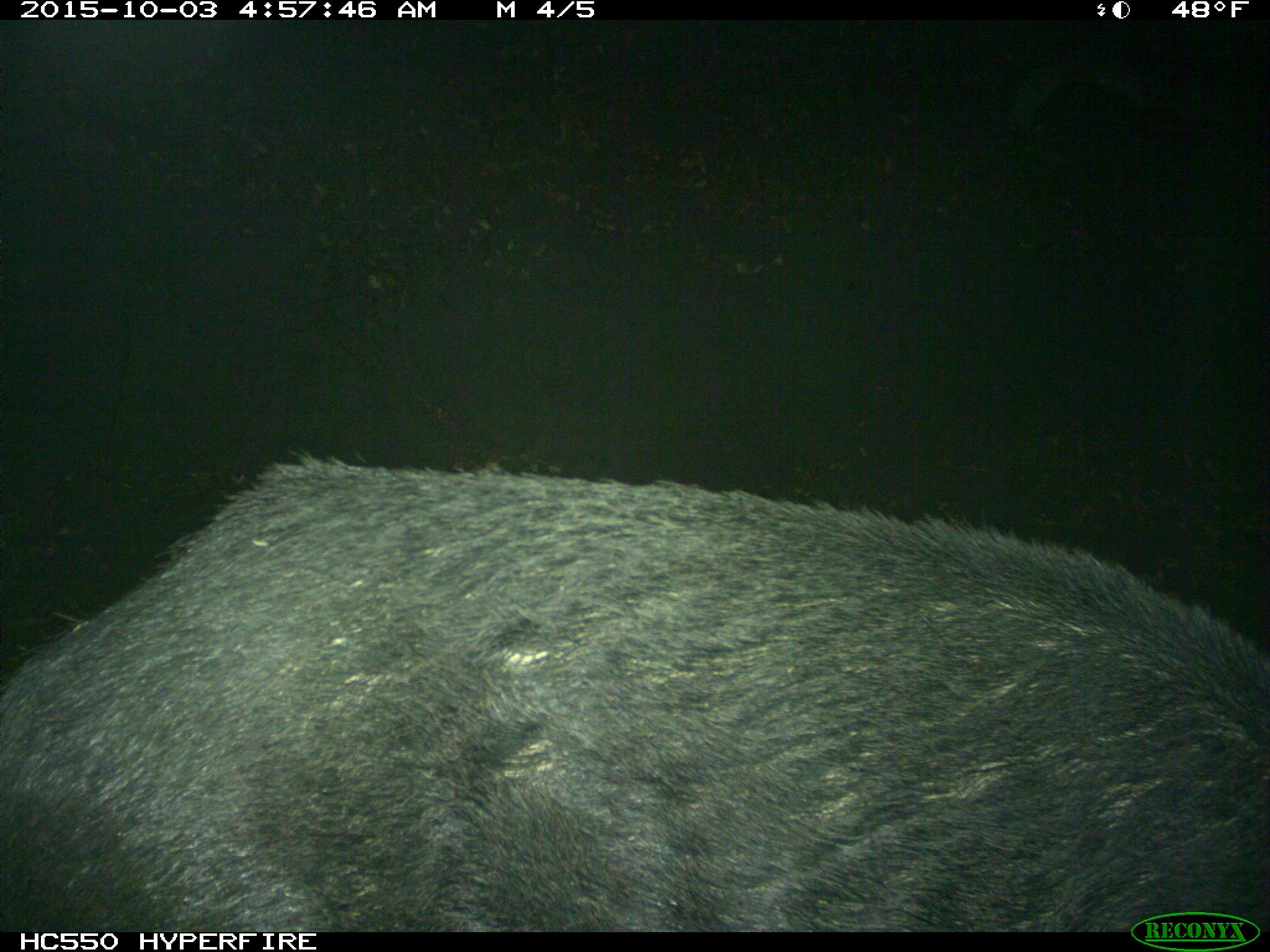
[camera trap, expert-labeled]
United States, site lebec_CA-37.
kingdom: Animalia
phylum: Chordata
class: Mammalia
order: Artiodactyla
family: Suidae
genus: Sus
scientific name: Sus scrofa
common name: wild boar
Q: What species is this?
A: Sus scrofa (wild boar).